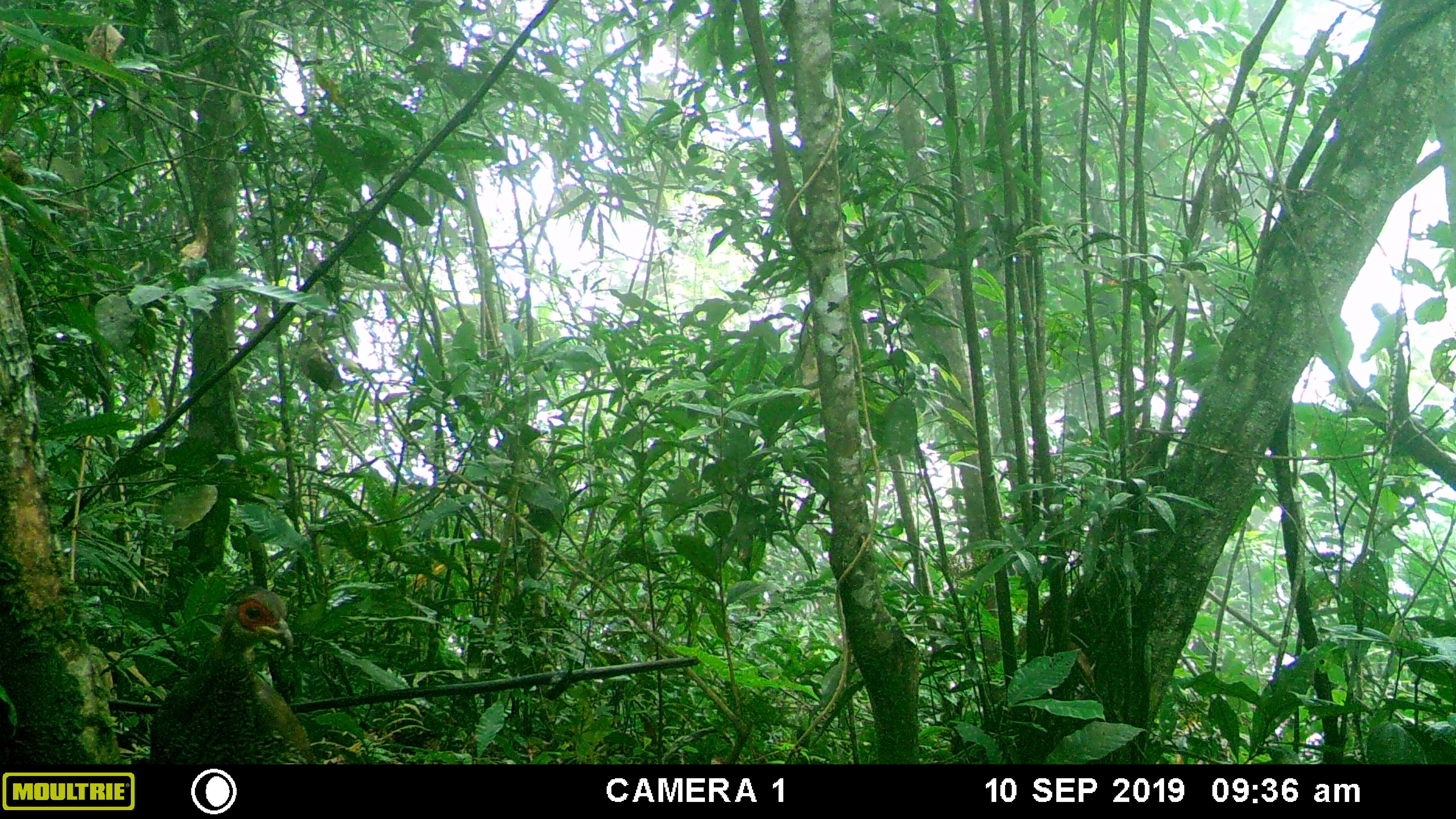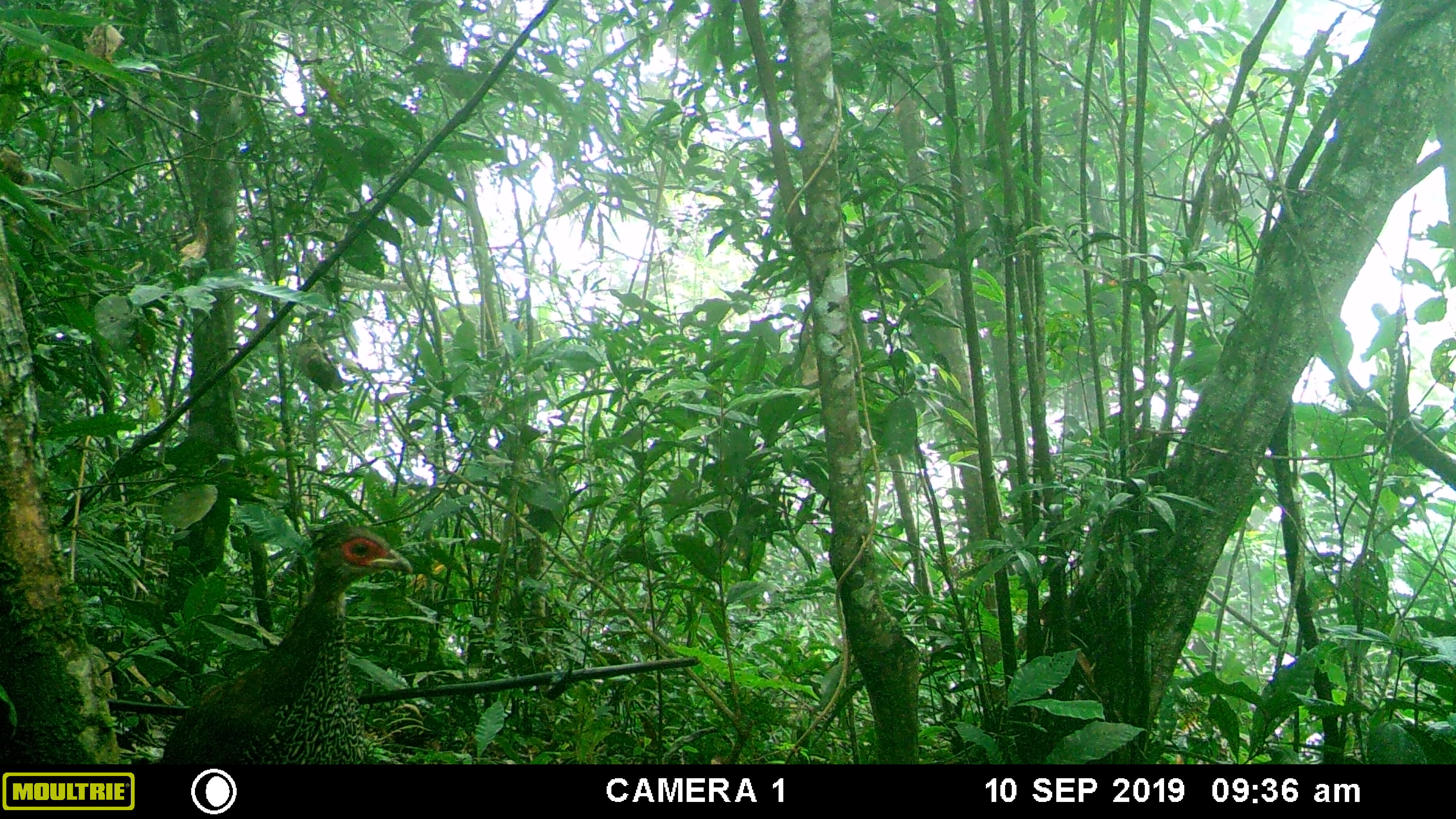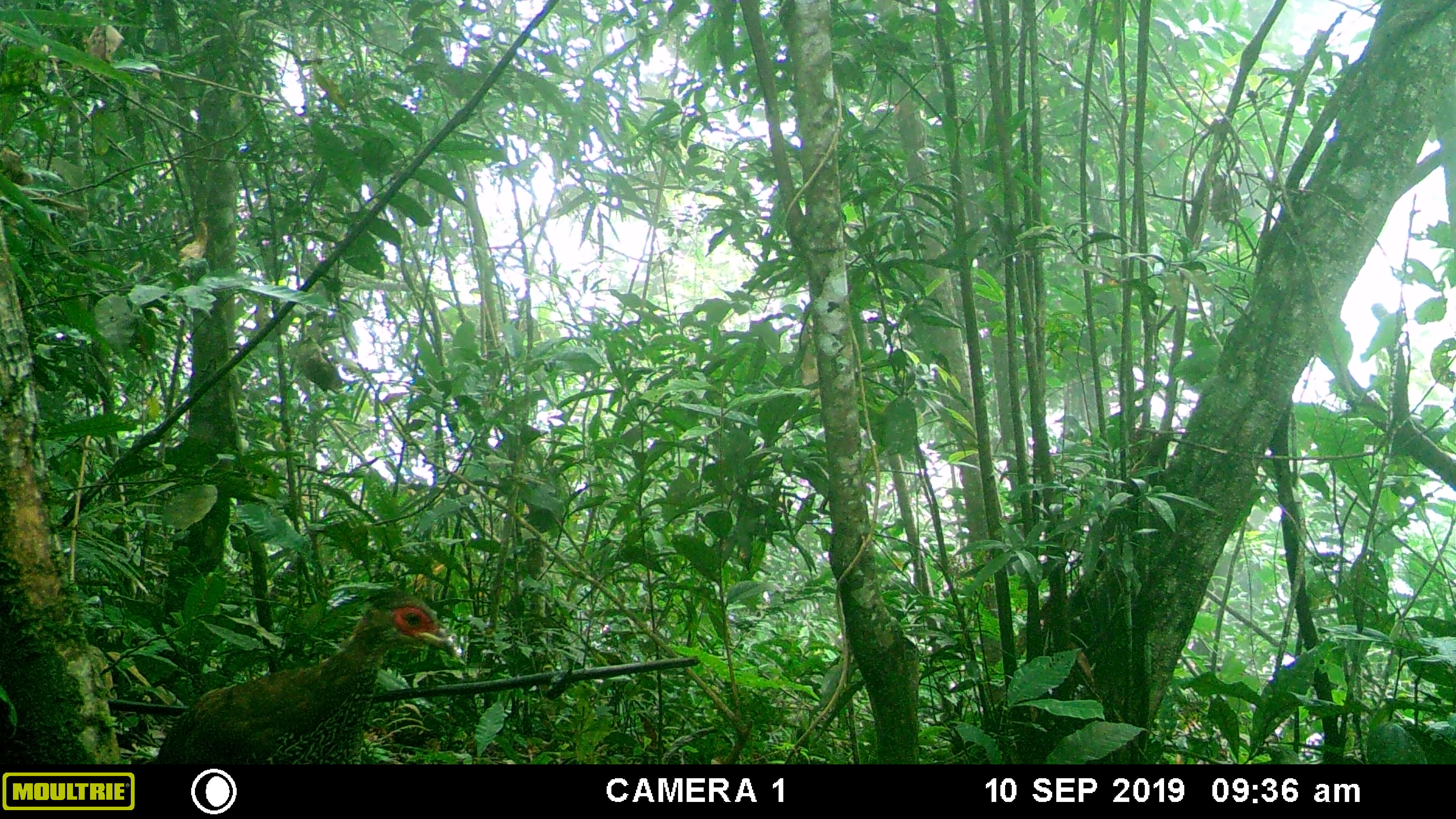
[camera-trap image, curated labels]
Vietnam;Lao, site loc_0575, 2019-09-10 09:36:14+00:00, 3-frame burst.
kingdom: Animalia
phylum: Chordata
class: Aves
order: Galliformes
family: Phasianidae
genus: Lophura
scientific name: Lophura nycthemera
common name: silver pheasant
Silver pheasant (Lophura nycthemera). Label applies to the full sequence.